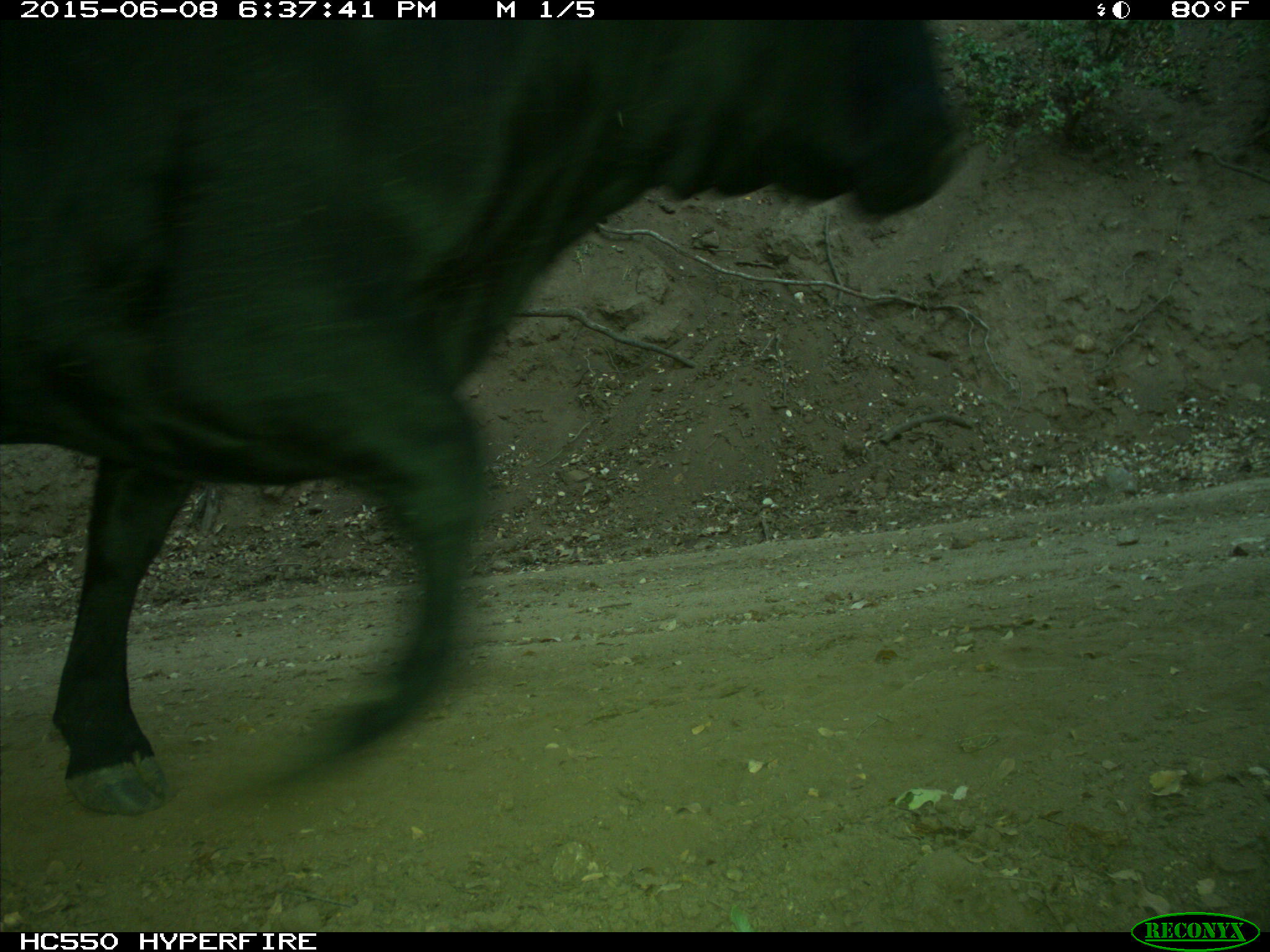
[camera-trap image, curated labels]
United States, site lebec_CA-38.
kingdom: Animalia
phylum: Chordata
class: Mammalia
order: Artiodactyla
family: Bovidae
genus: Bos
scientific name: Bos taurus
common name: domestic cow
Bos taurus (domestic cow).